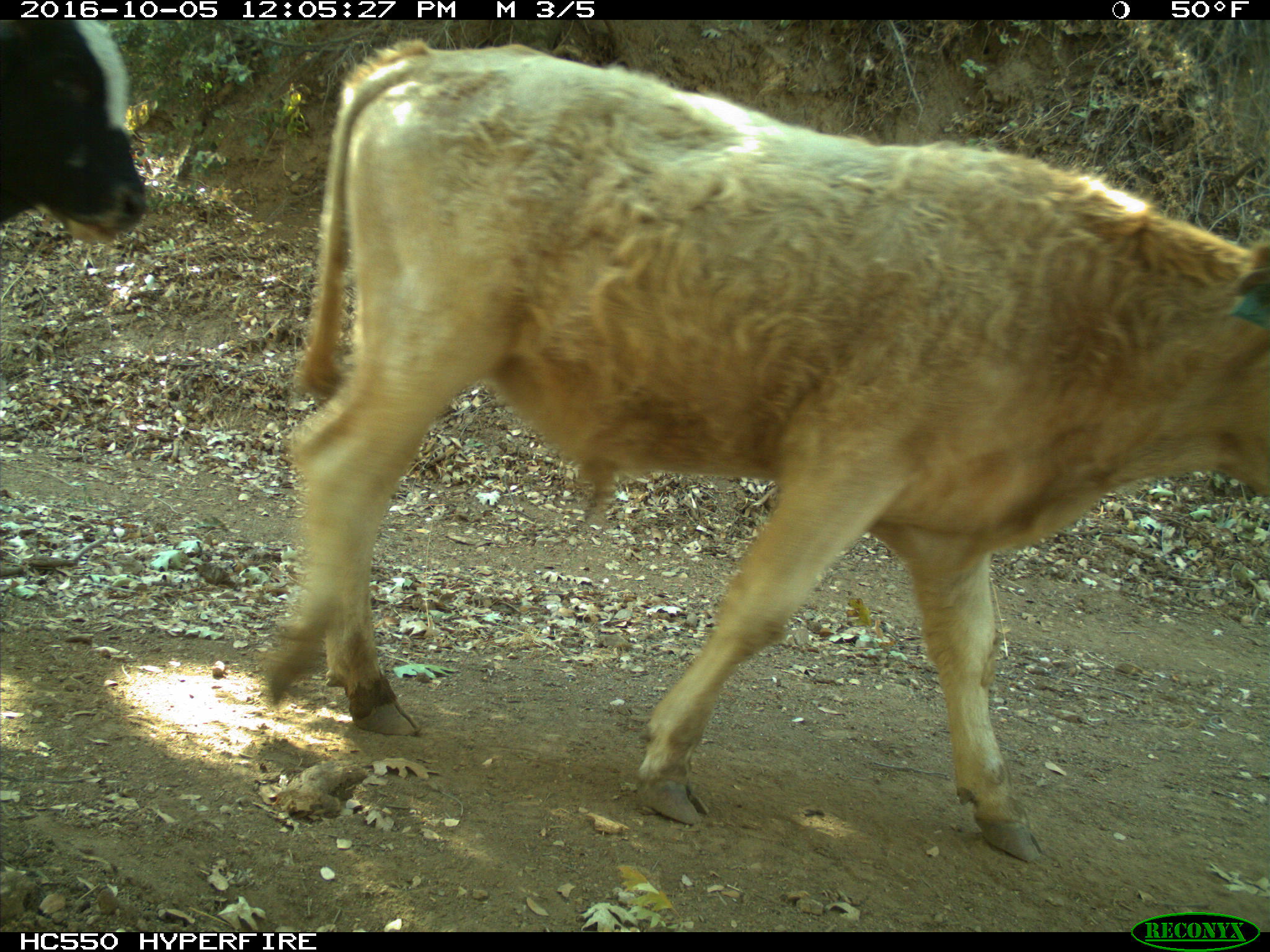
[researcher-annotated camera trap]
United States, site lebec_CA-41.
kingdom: Animalia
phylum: Chordata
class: Mammalia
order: Artiodactyla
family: Bovidae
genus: Bos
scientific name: Bos taurus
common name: domestic cow